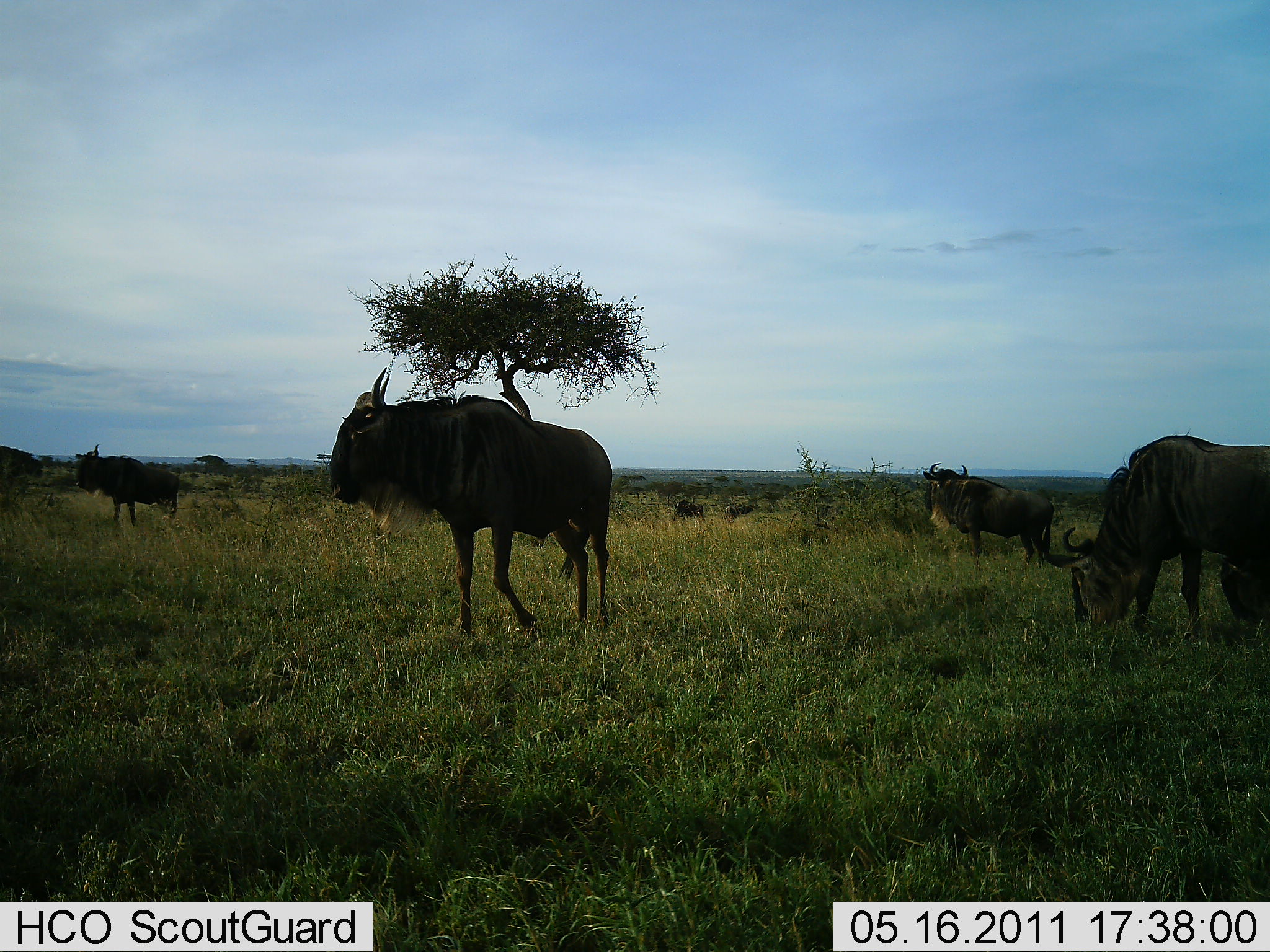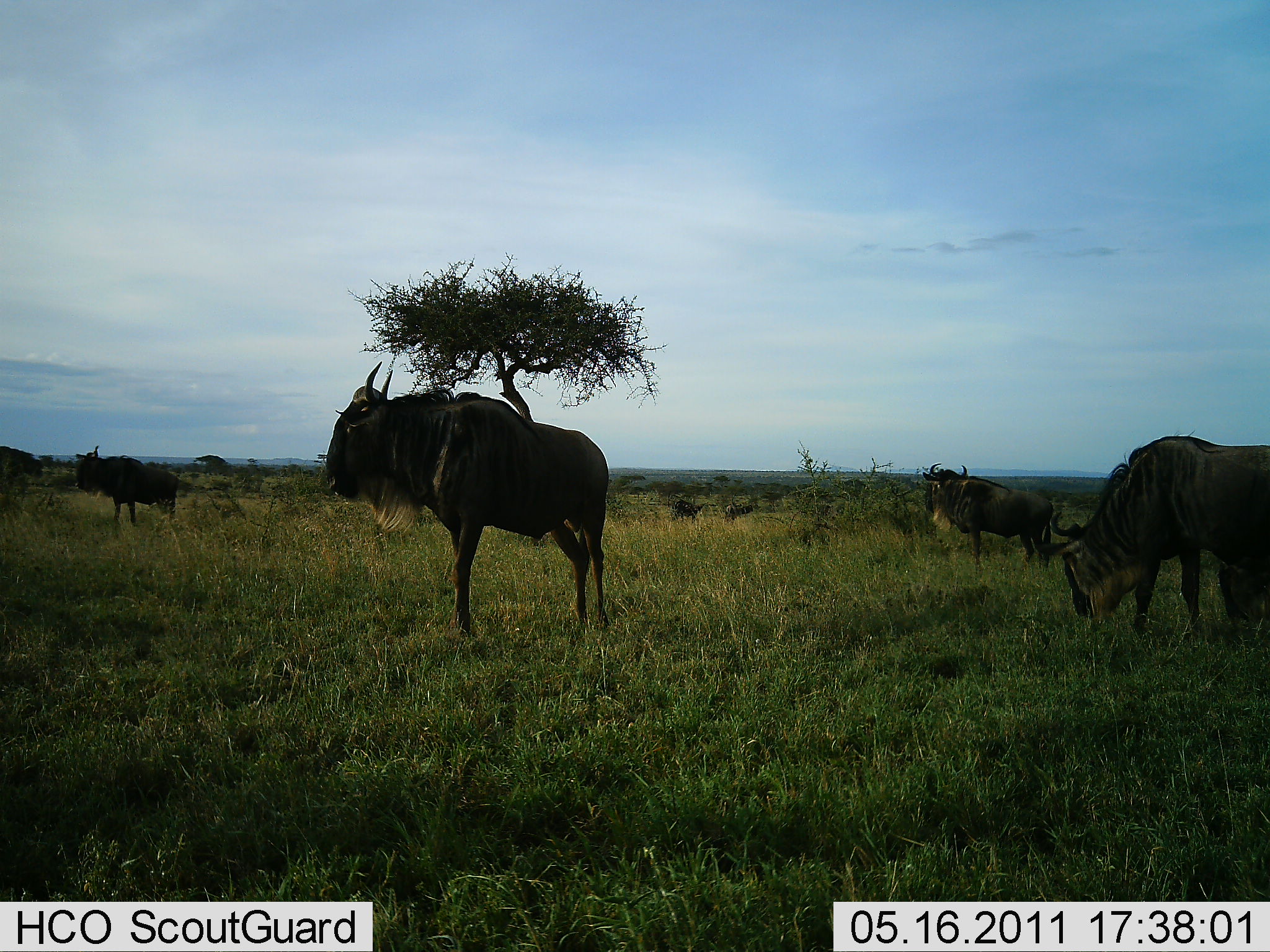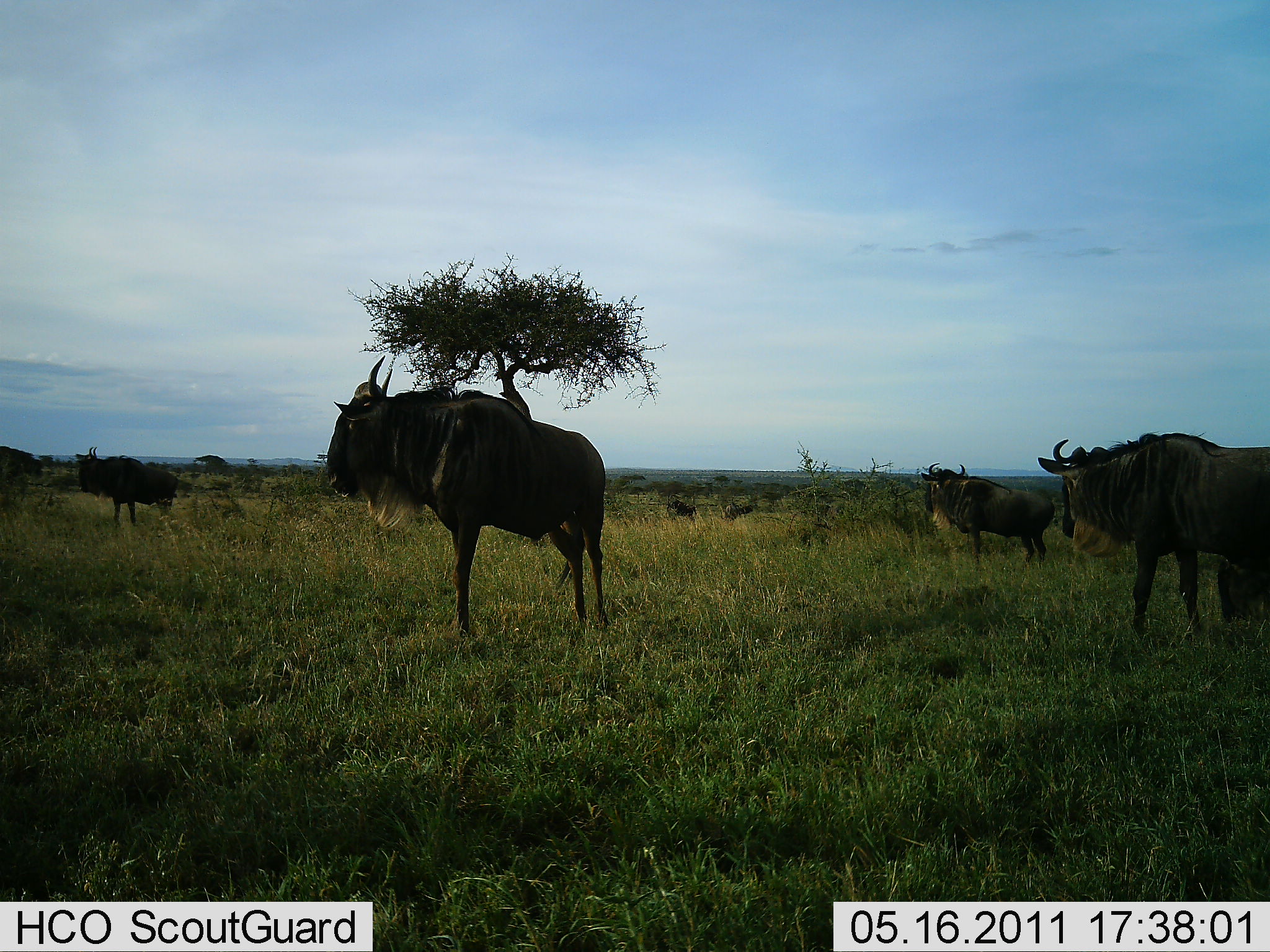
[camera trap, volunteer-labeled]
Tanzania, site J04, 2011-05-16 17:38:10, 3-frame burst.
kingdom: Animalia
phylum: Chordata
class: Mammalia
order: Artiodactyla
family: Bovidae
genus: Connochaetes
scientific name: Connochaetes taurinus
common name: blue wildebeest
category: wildebeest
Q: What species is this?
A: Wildebeest (blue wildebeest) (Connochaetes taurinus).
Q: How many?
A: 5.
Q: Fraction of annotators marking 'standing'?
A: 90%.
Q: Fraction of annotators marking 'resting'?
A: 30%.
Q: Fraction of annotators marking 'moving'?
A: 50%.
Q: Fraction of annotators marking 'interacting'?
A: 0%.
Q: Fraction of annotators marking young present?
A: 0%.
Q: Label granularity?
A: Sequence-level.